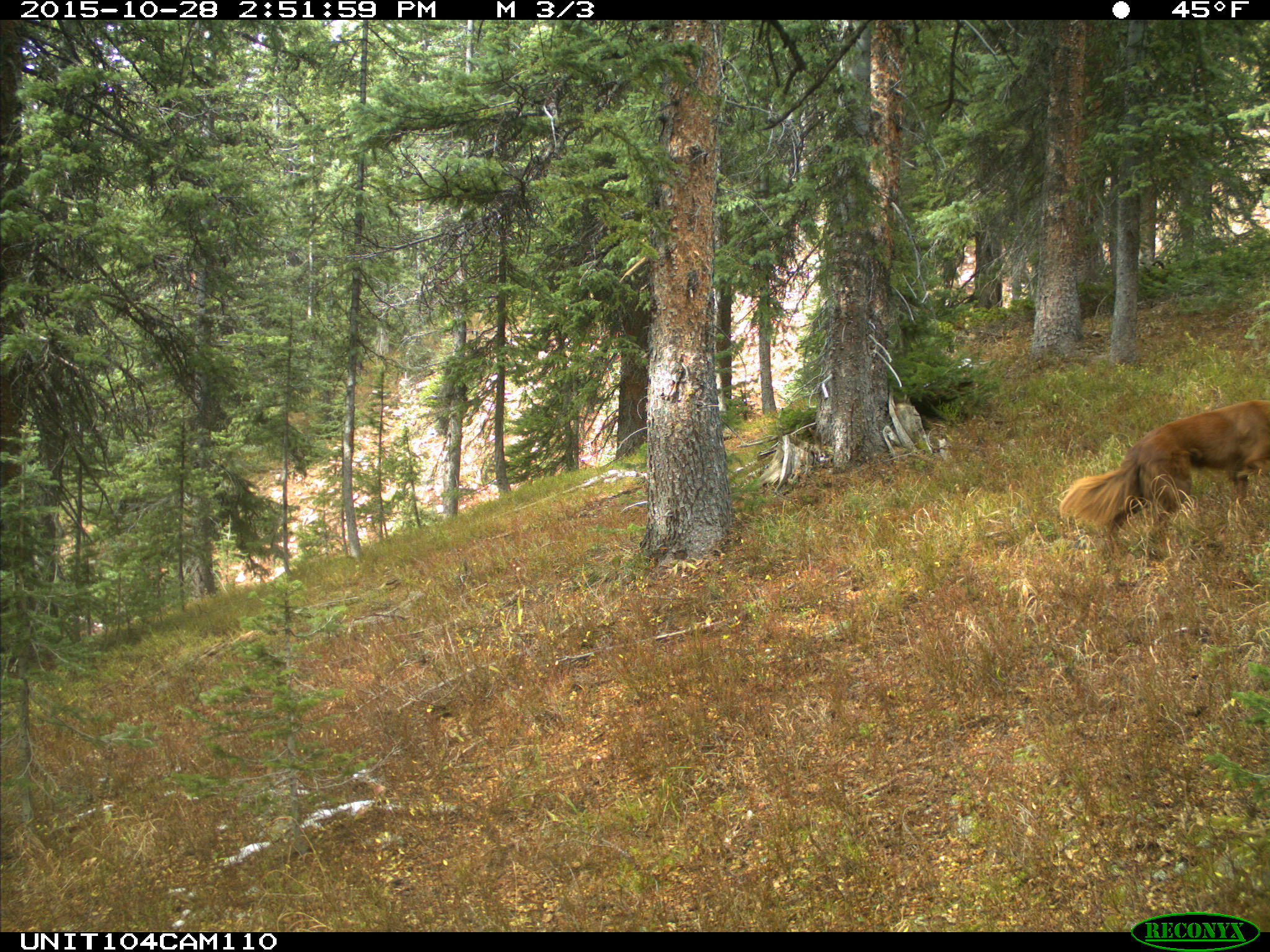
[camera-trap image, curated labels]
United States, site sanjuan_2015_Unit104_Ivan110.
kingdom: Animalia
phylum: Chordata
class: Mammalia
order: Carnivora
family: Canidae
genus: Canis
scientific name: Canis familiaris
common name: domestic dog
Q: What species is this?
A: Canis familiaris (domestic dog).